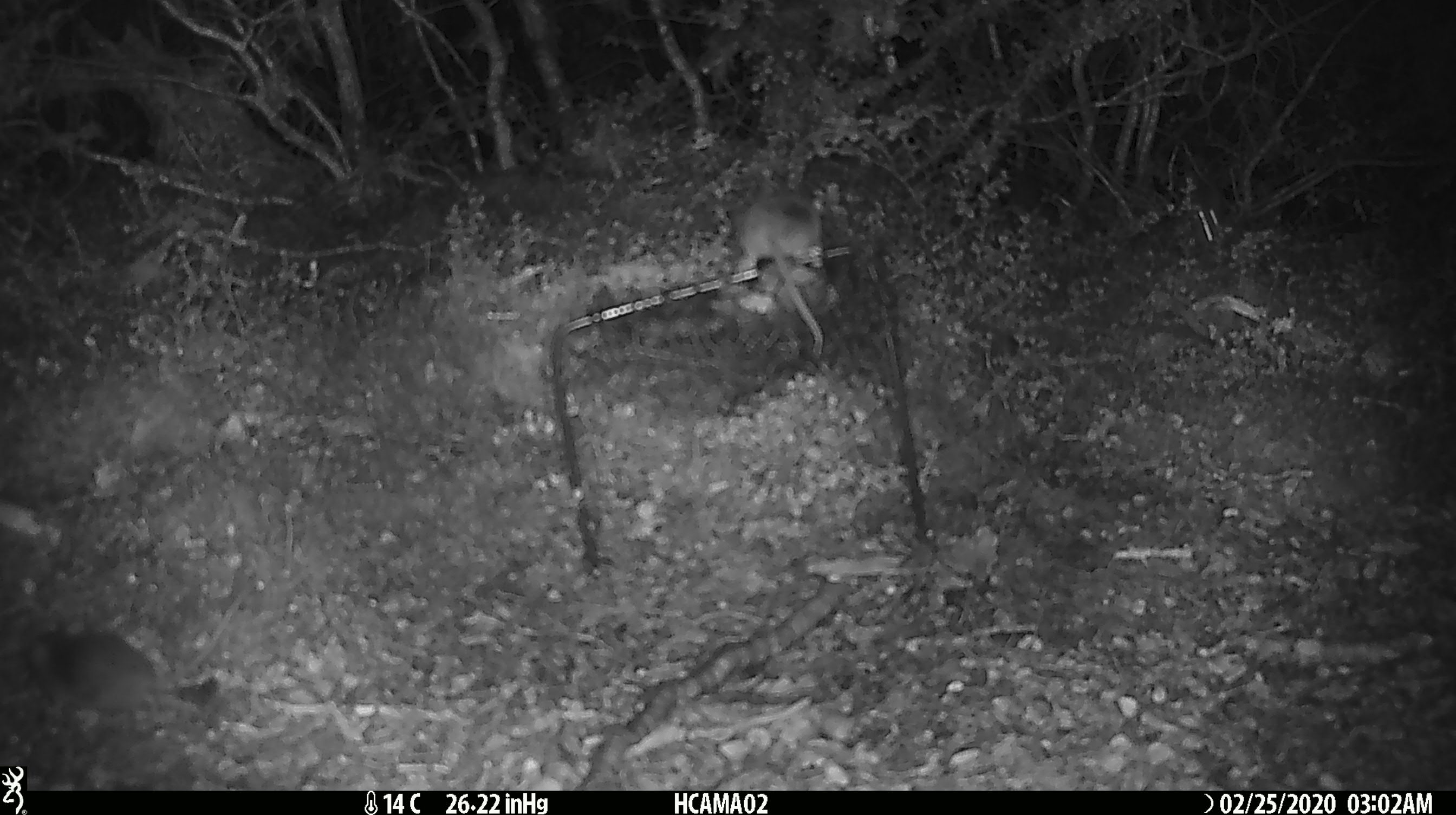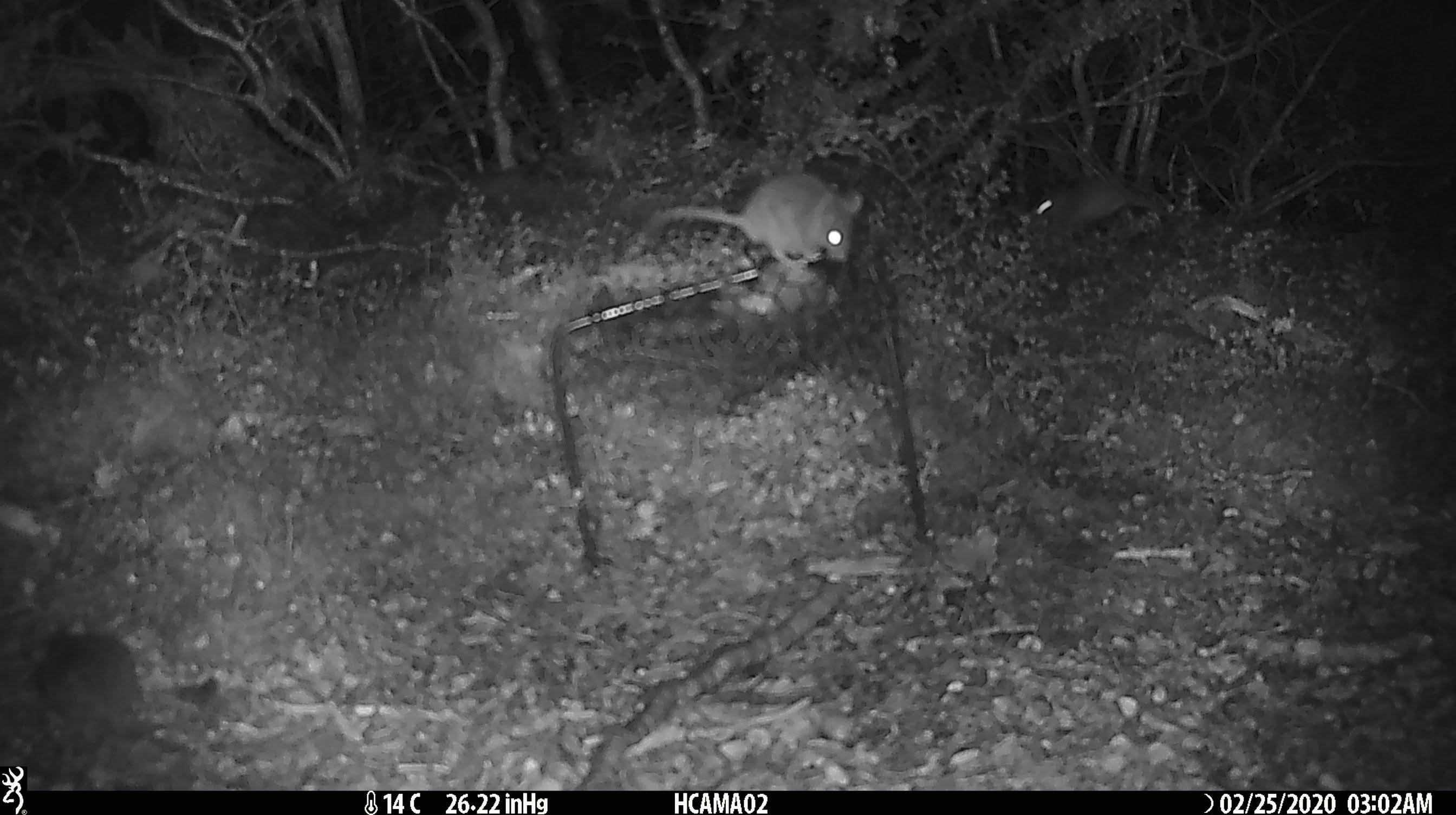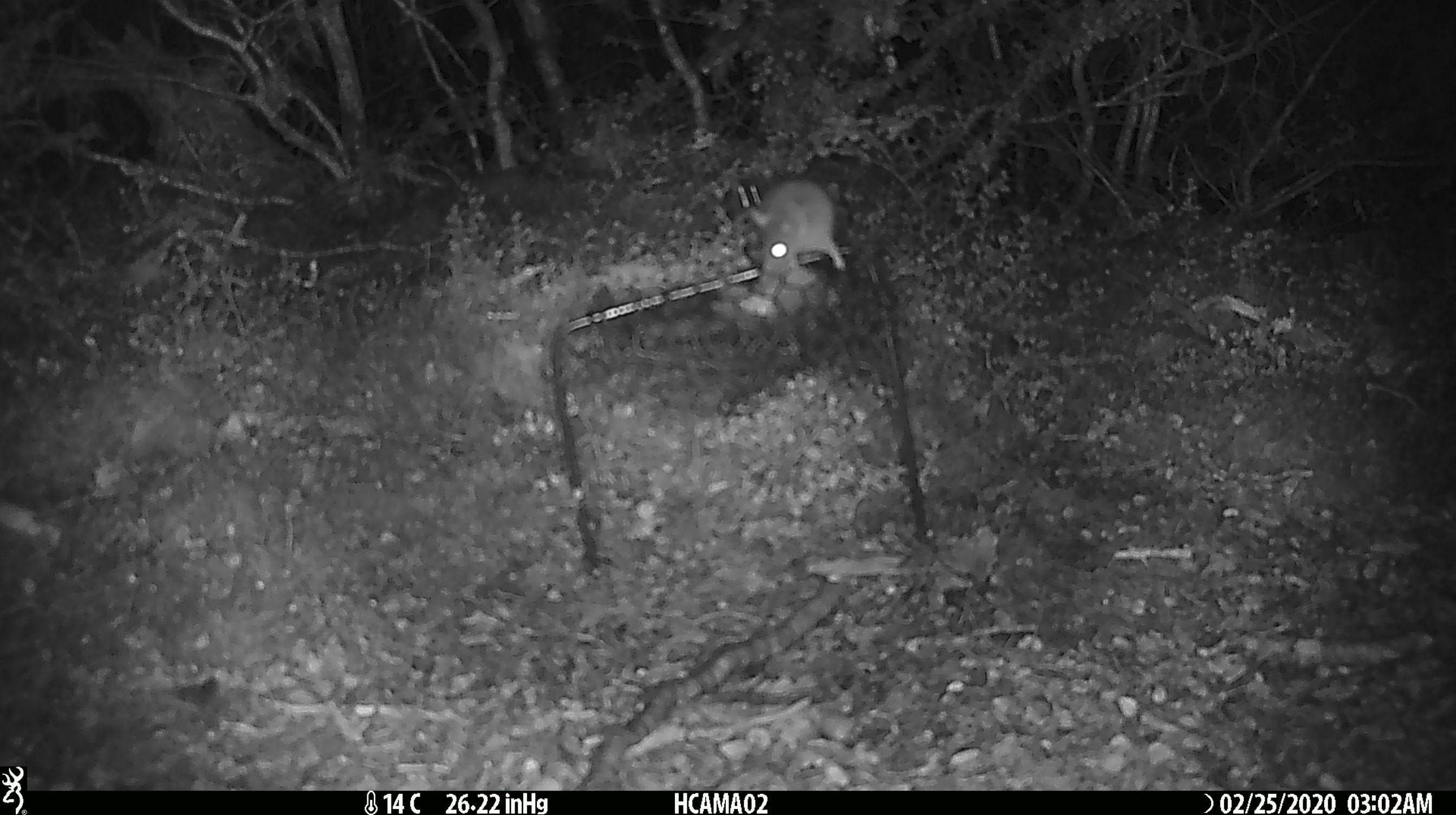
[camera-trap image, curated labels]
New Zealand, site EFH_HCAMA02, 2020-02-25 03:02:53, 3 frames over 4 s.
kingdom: Animalia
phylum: Chordata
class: Mammalia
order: Rodentia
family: Muridae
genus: Mus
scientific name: Mus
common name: mouse